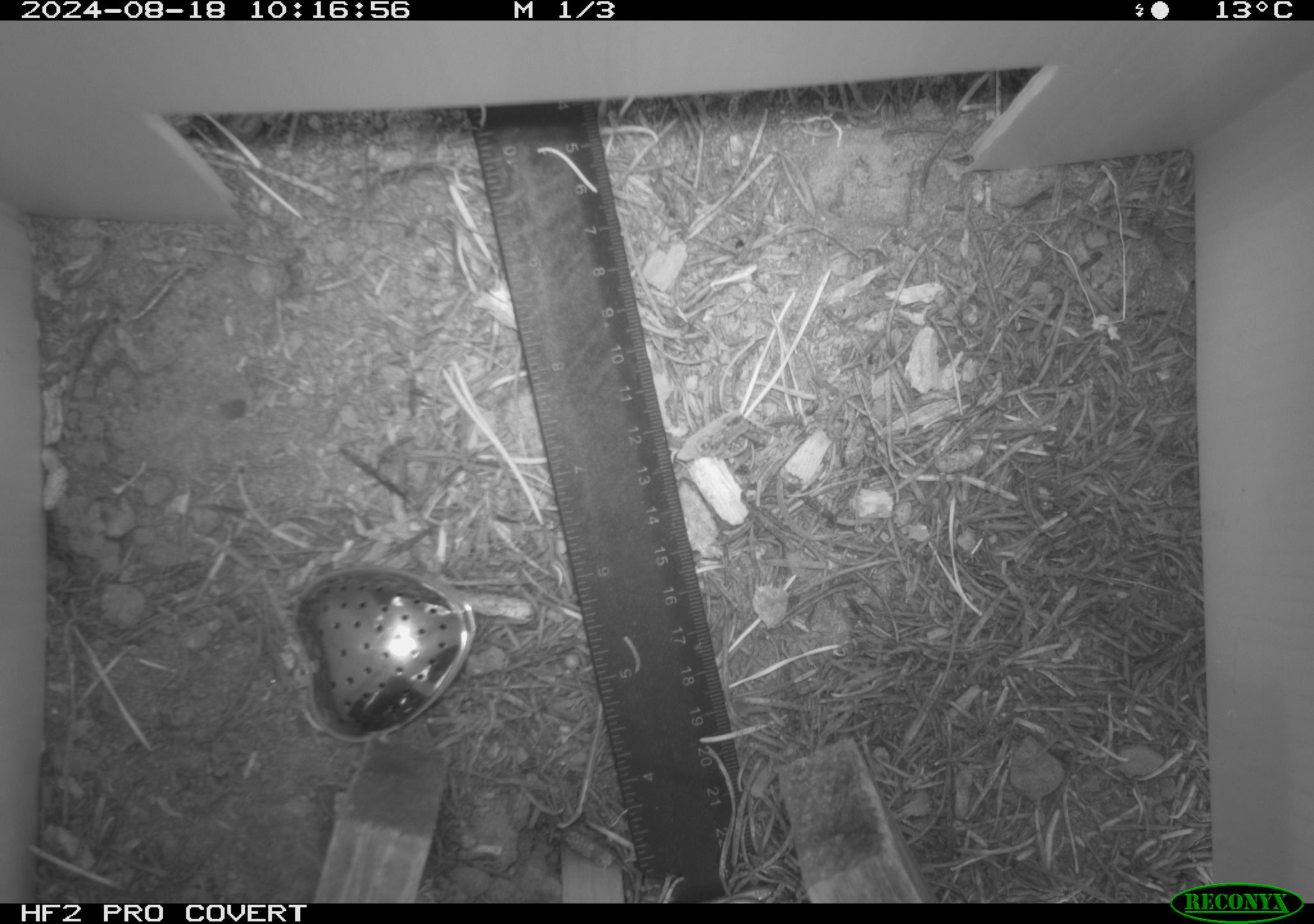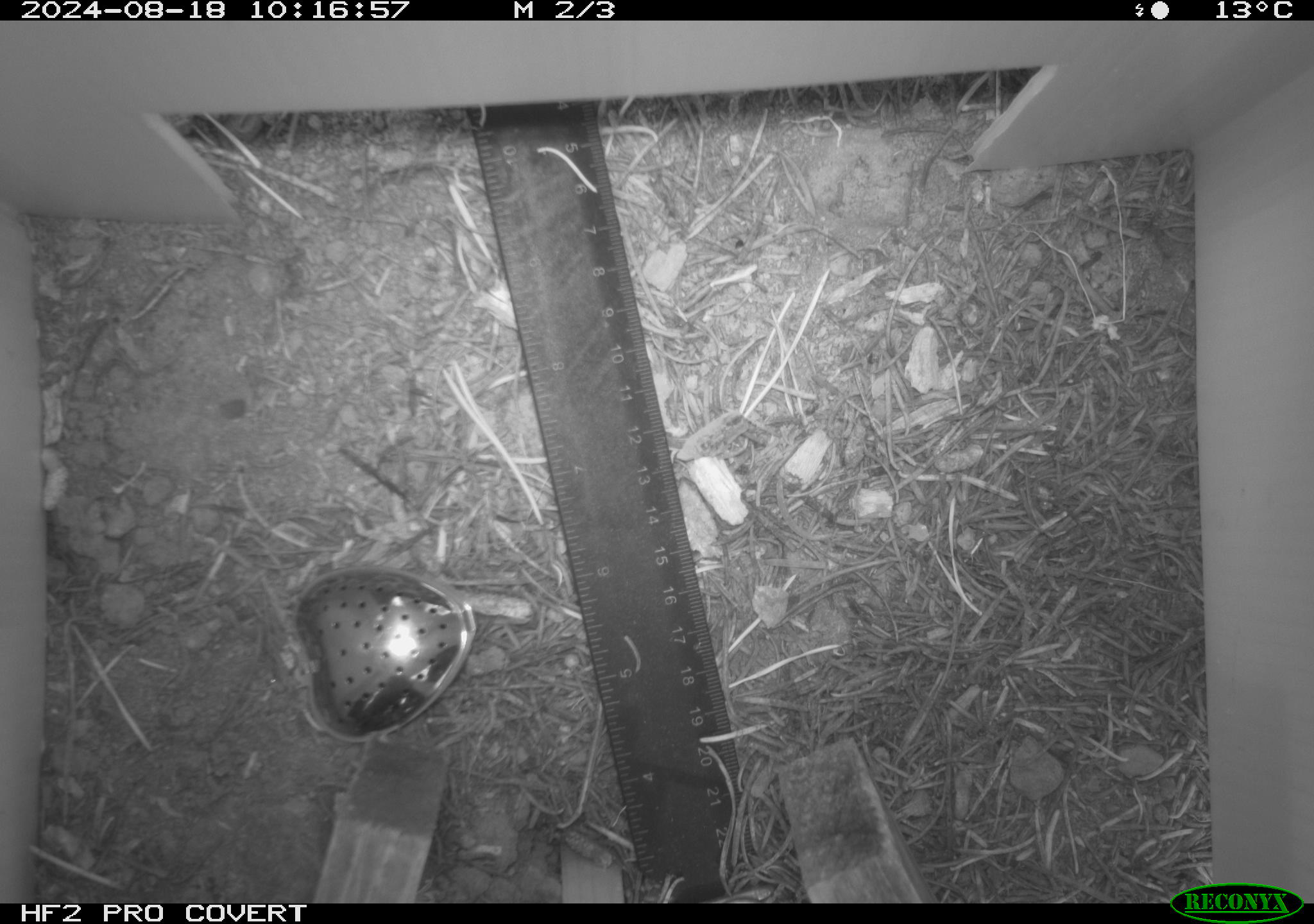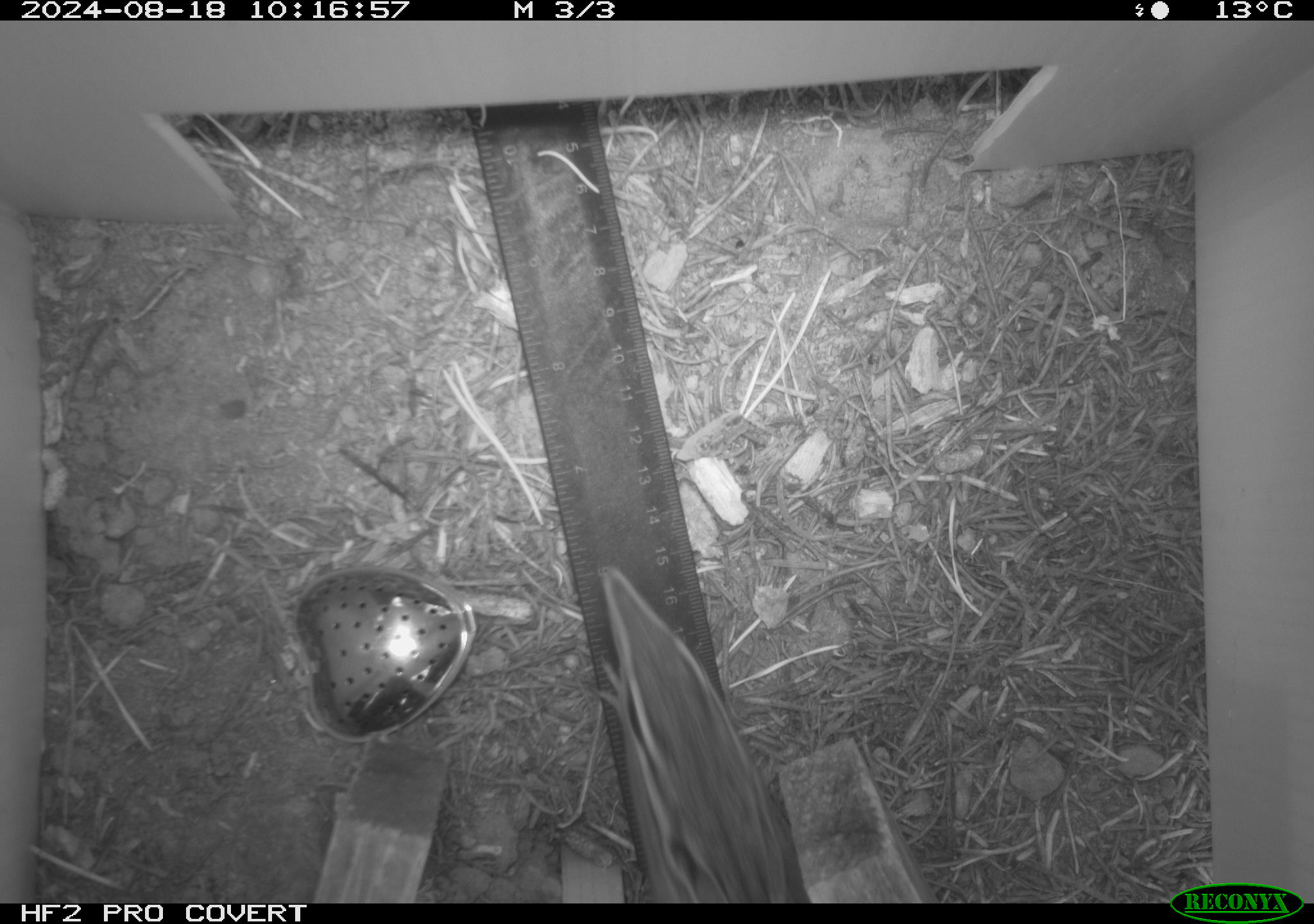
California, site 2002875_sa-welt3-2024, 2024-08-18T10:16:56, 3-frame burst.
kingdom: Animalia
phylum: Chordata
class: Mammalia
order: Rodentia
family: Sciuridae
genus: Neotamias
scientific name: Neotamias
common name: western chipmunks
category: neotamias species